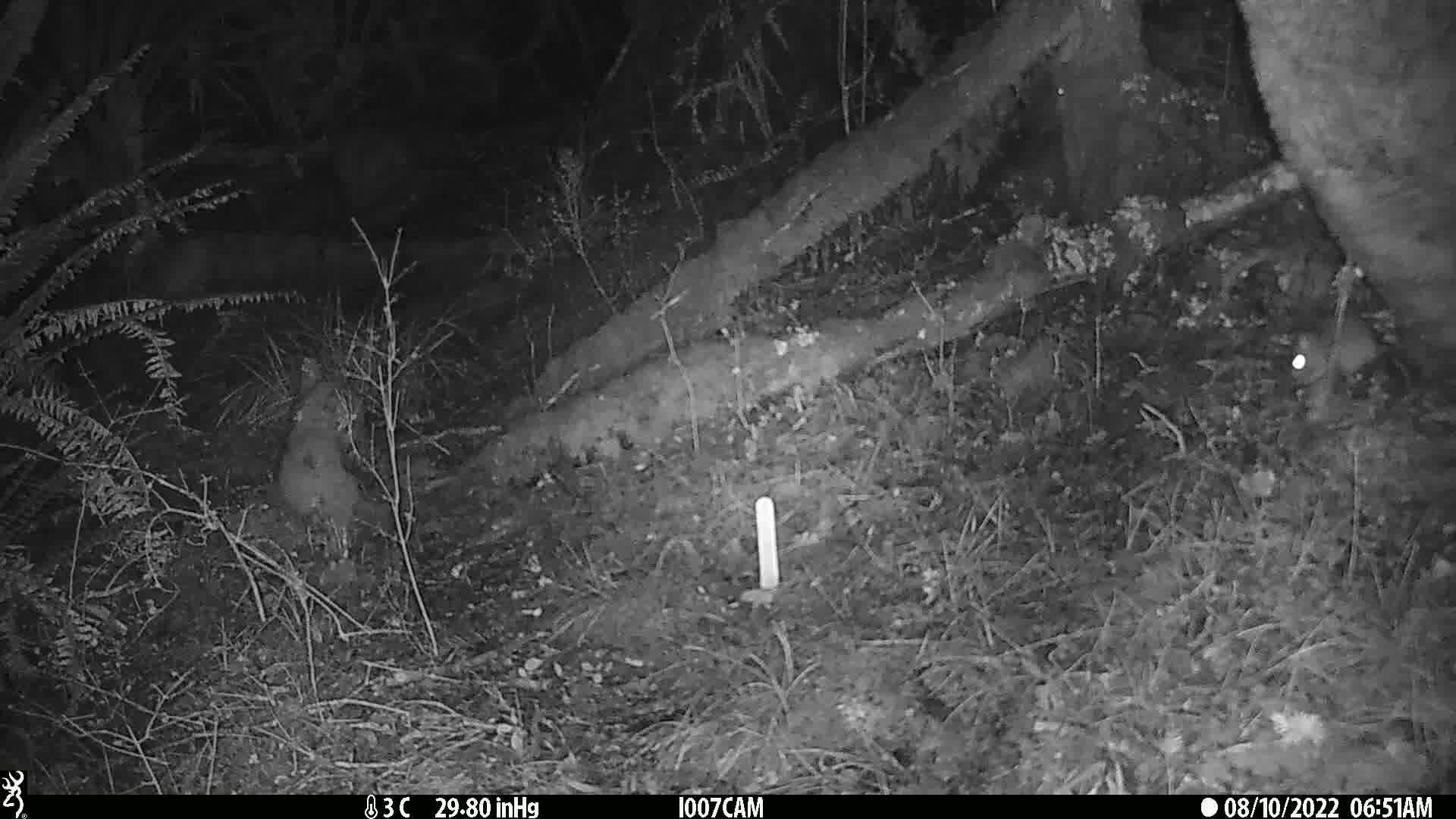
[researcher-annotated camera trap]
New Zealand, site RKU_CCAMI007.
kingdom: Animalia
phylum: Chordata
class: Mammalia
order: Rodentia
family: Muridae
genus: Rattus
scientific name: Rattus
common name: rat